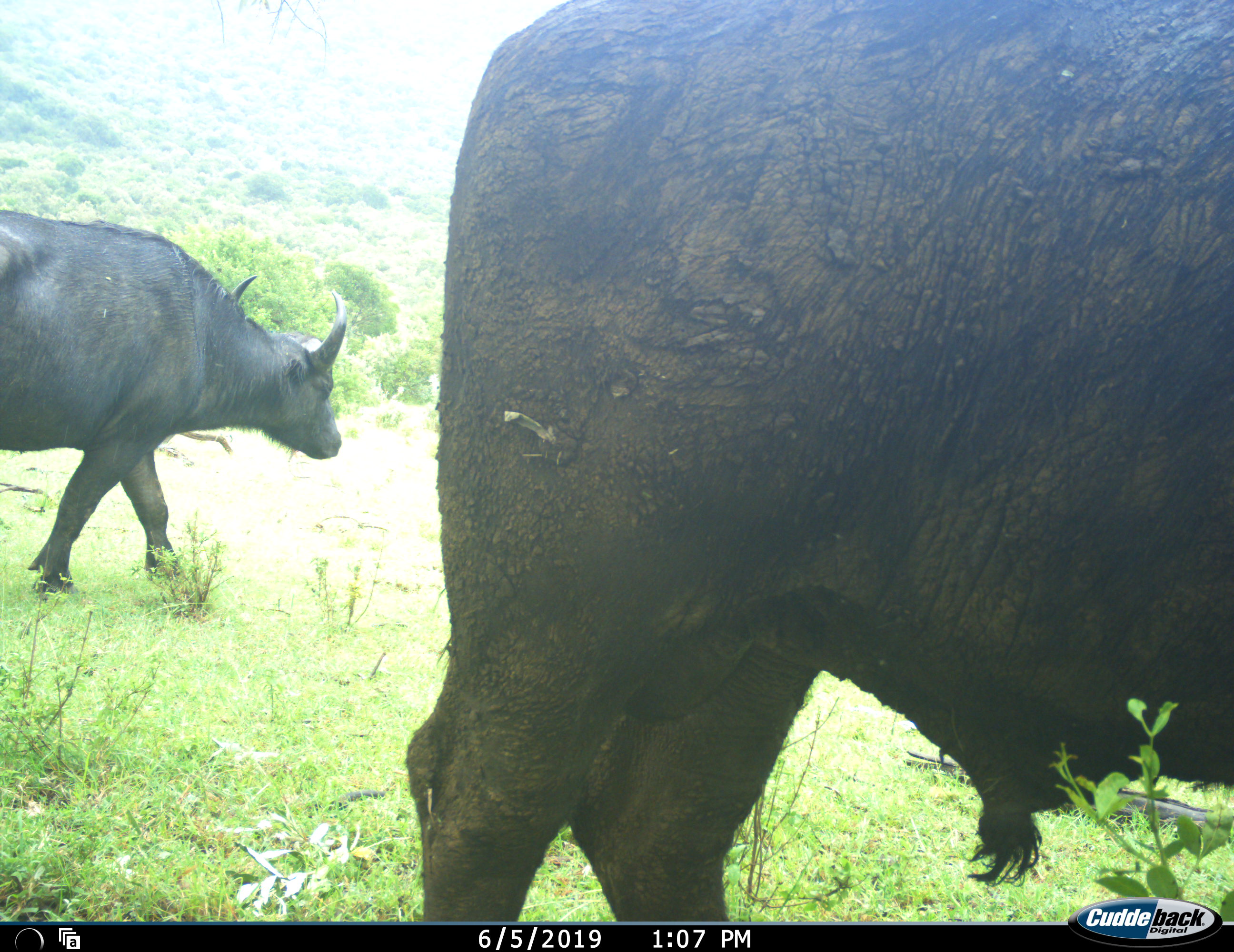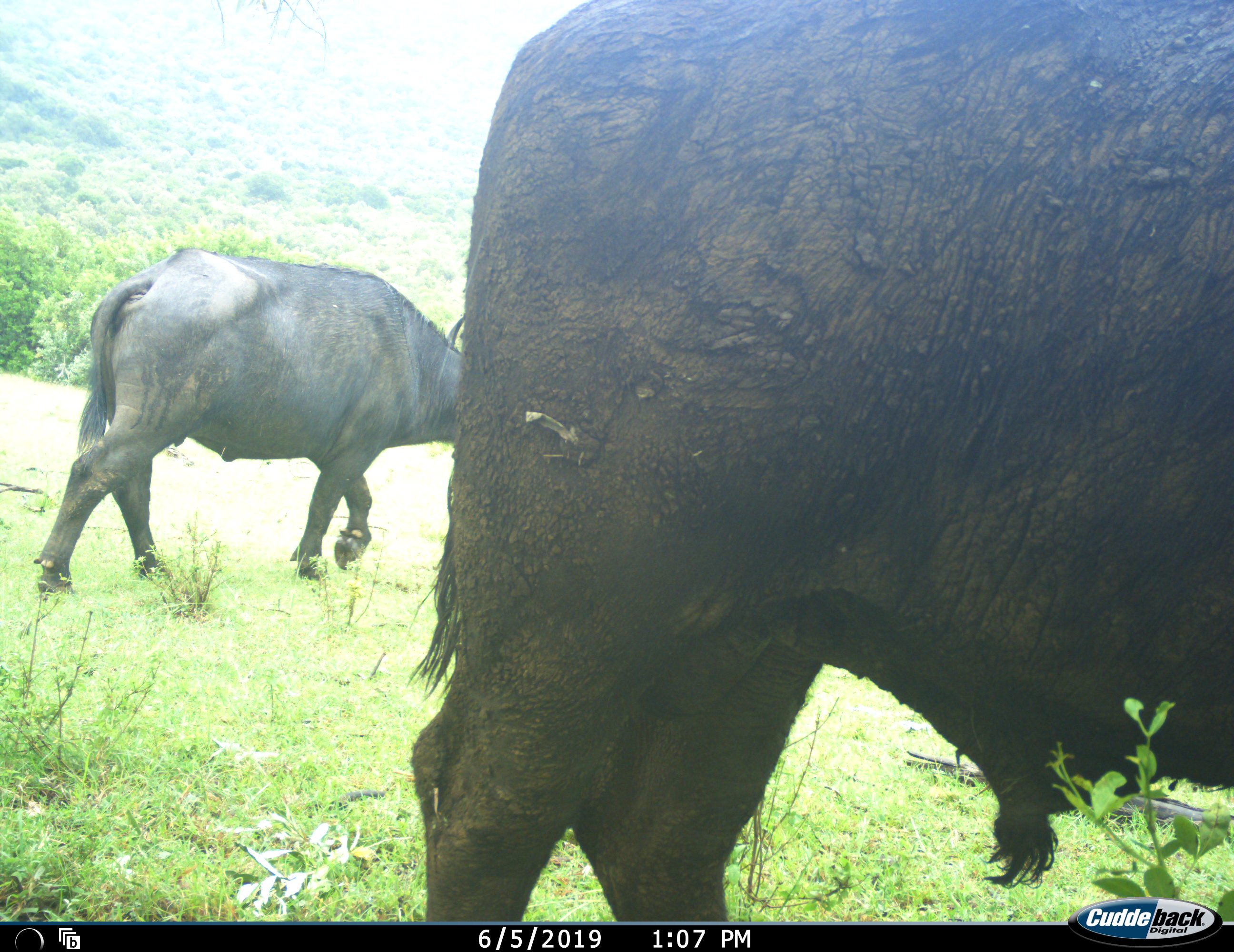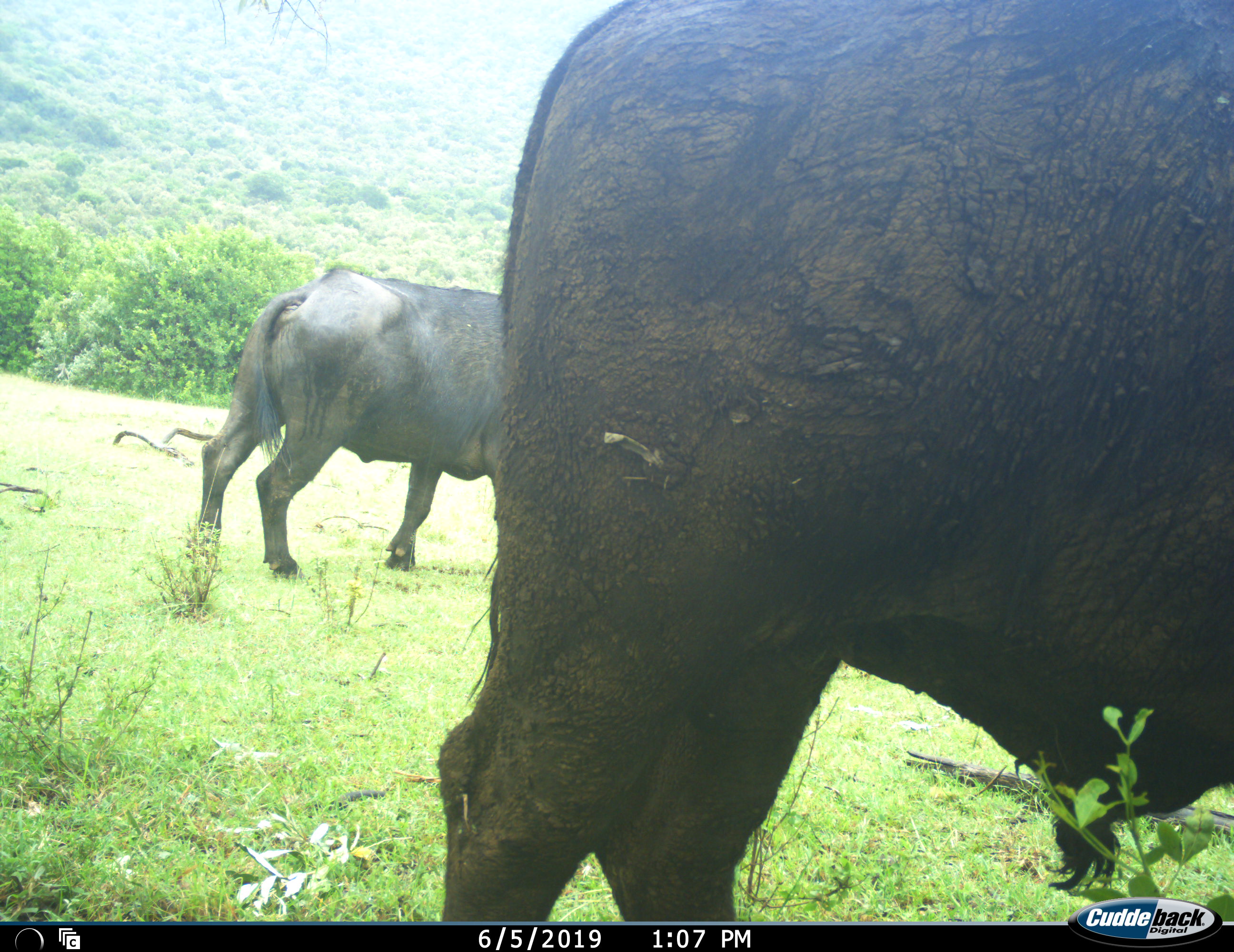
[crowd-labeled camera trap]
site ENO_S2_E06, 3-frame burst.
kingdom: Animalia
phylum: Chordata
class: Mammalia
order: Artiodactyla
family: Bovidae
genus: Syncerus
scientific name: Syncerus caffer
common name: african buffalo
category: buffalo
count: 2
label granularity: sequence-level